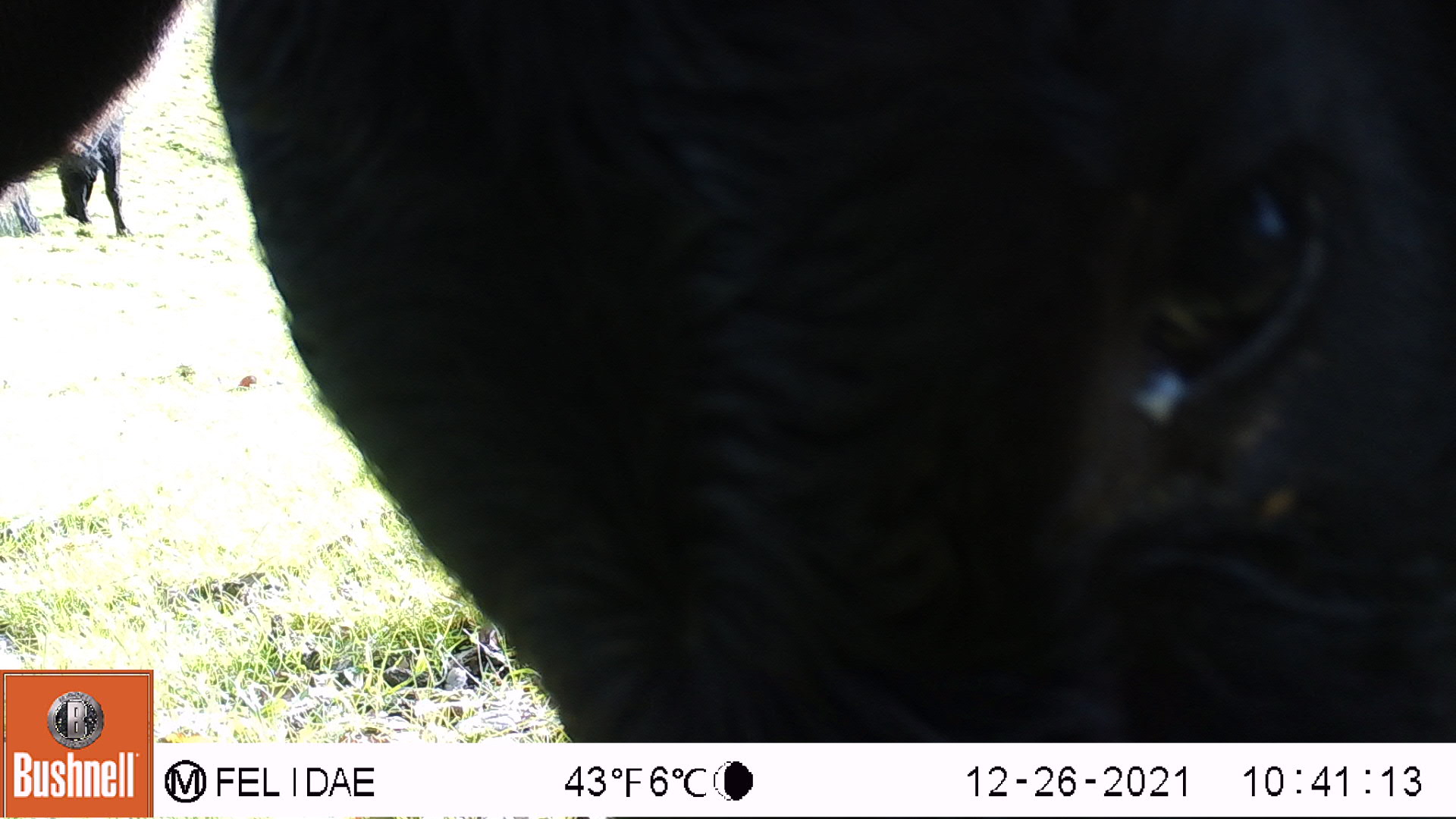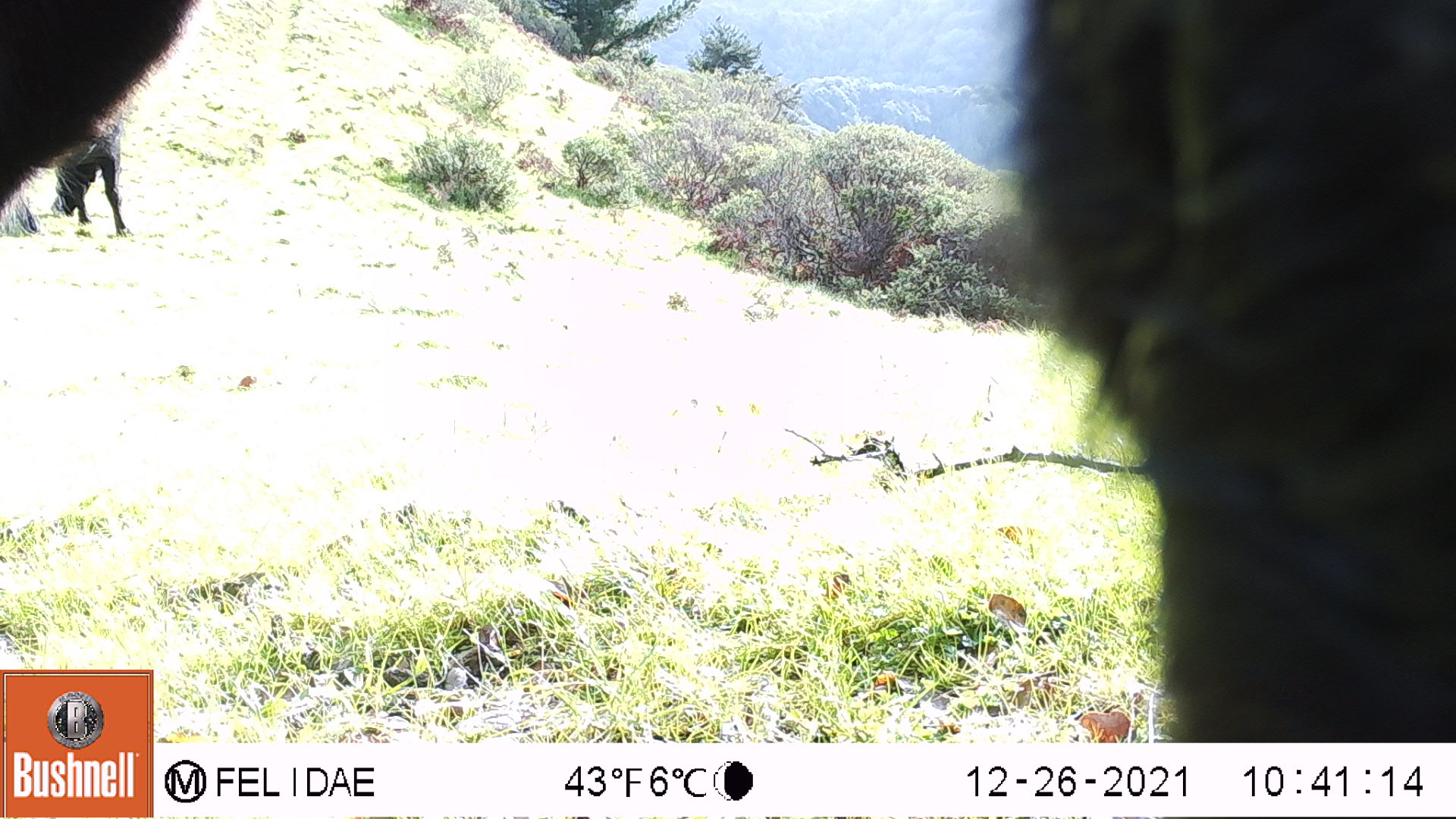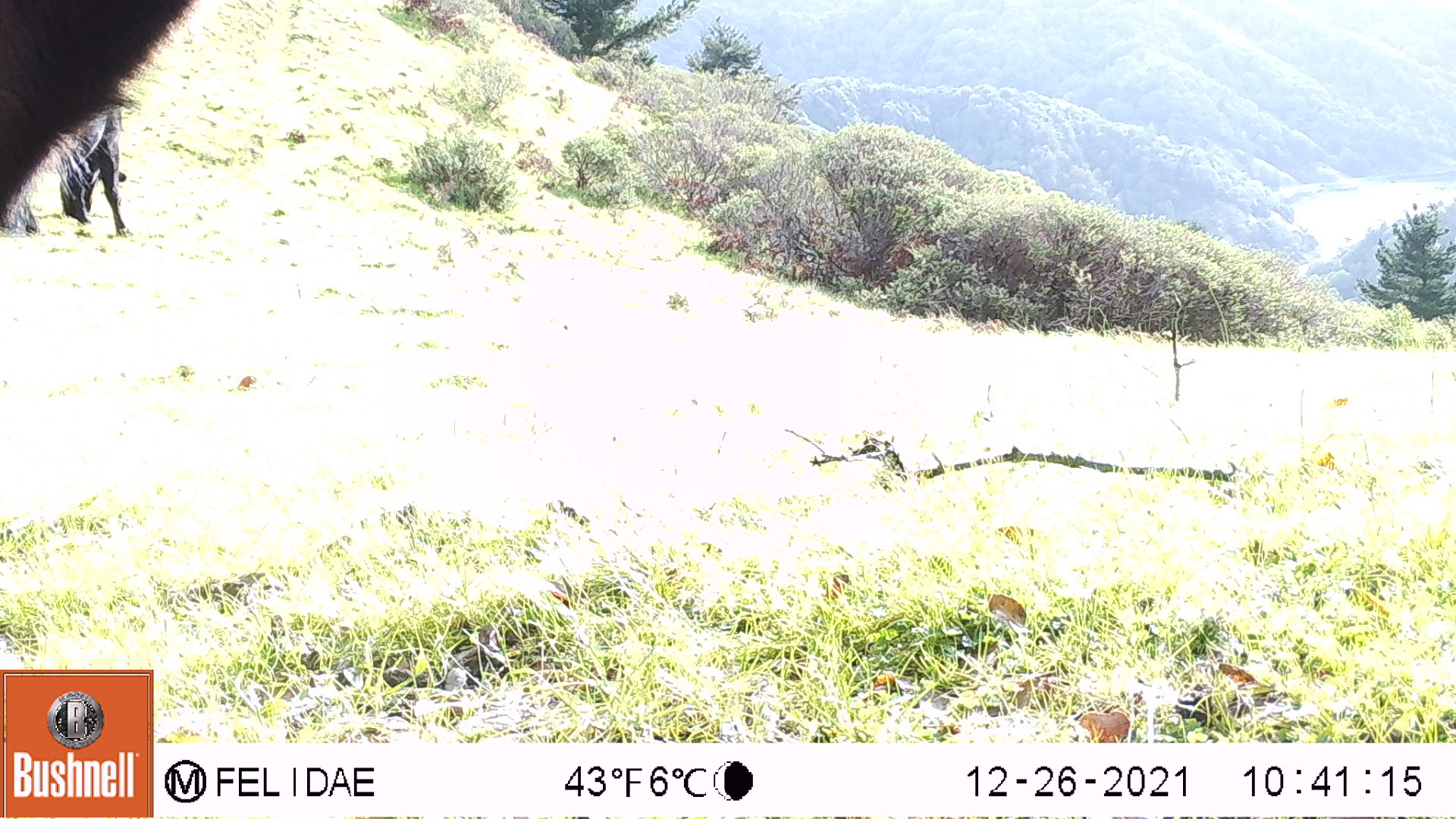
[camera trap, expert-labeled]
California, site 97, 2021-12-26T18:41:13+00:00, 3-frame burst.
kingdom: Animalia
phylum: Chordata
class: Mammalia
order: Artiodactyla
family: Bovidae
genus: Bos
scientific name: Bos taurus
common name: domestic cattle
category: cattle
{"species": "cattle (domestic cattle) (Bos taurus)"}